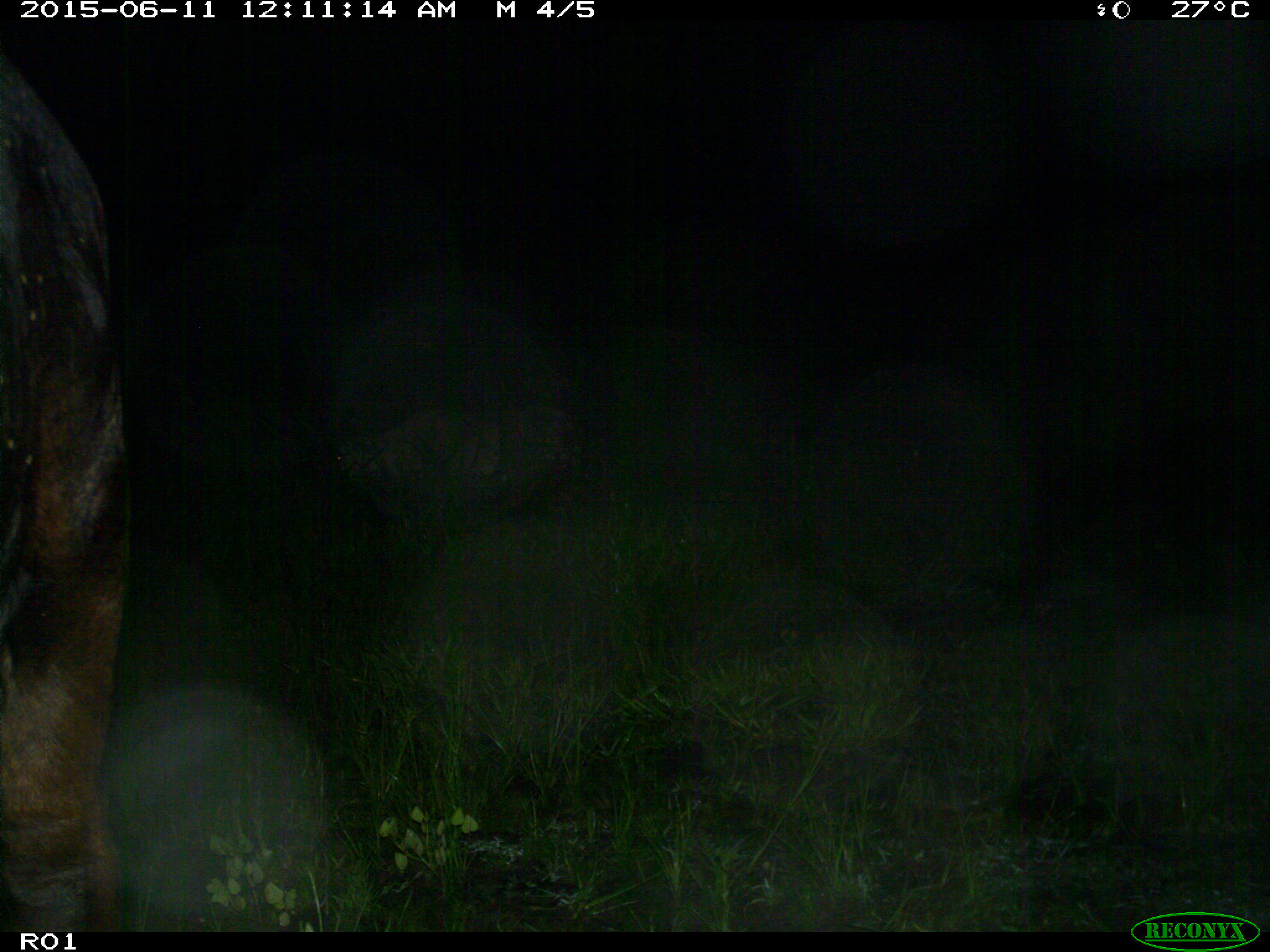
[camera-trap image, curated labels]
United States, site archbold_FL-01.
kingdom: Animalia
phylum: Chordata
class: Mammalia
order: Artiodactyla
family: Bovidae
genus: Bos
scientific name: Bos taurus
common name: domestic cow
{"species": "Bos taurus (domestic cow)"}